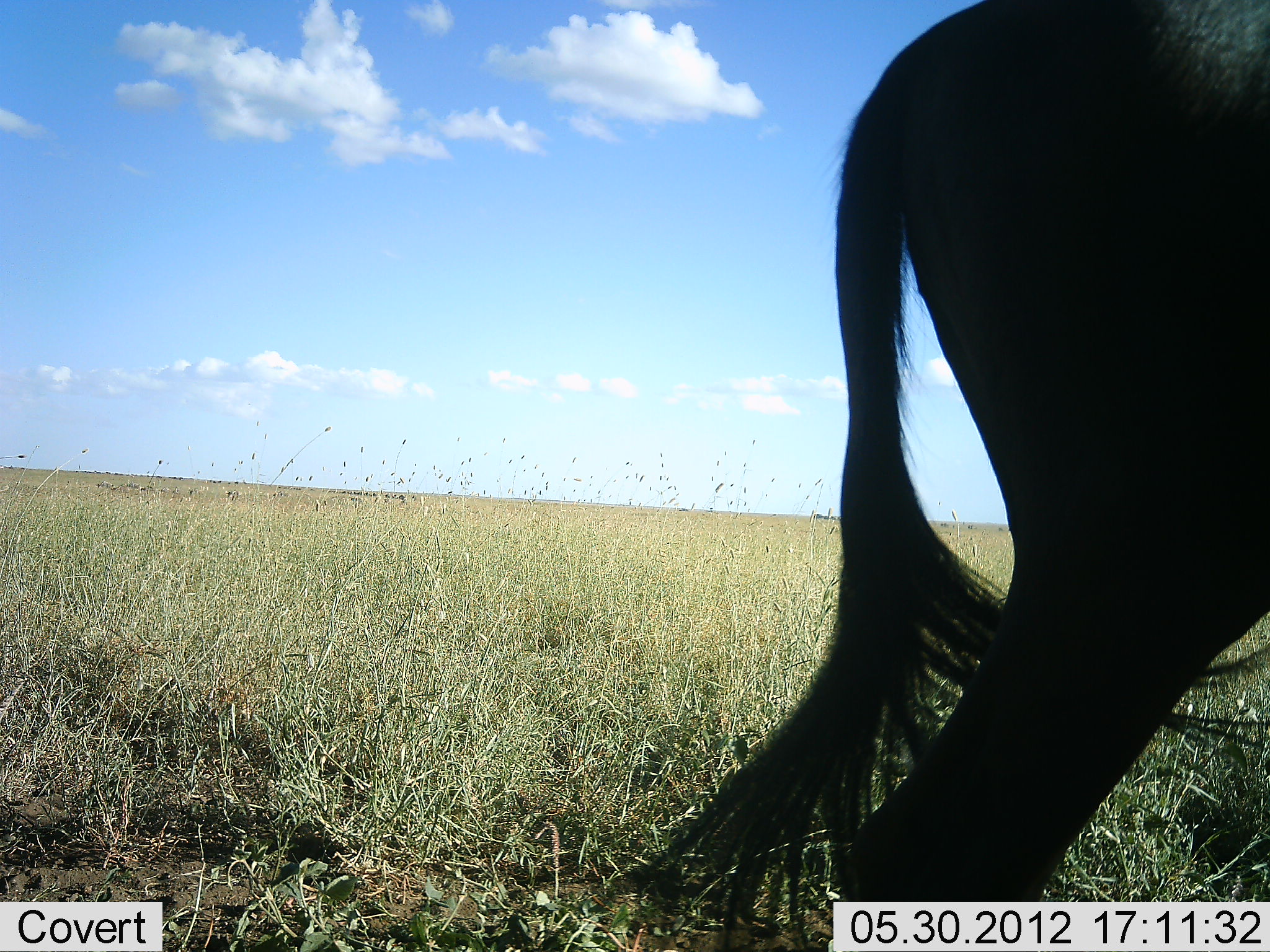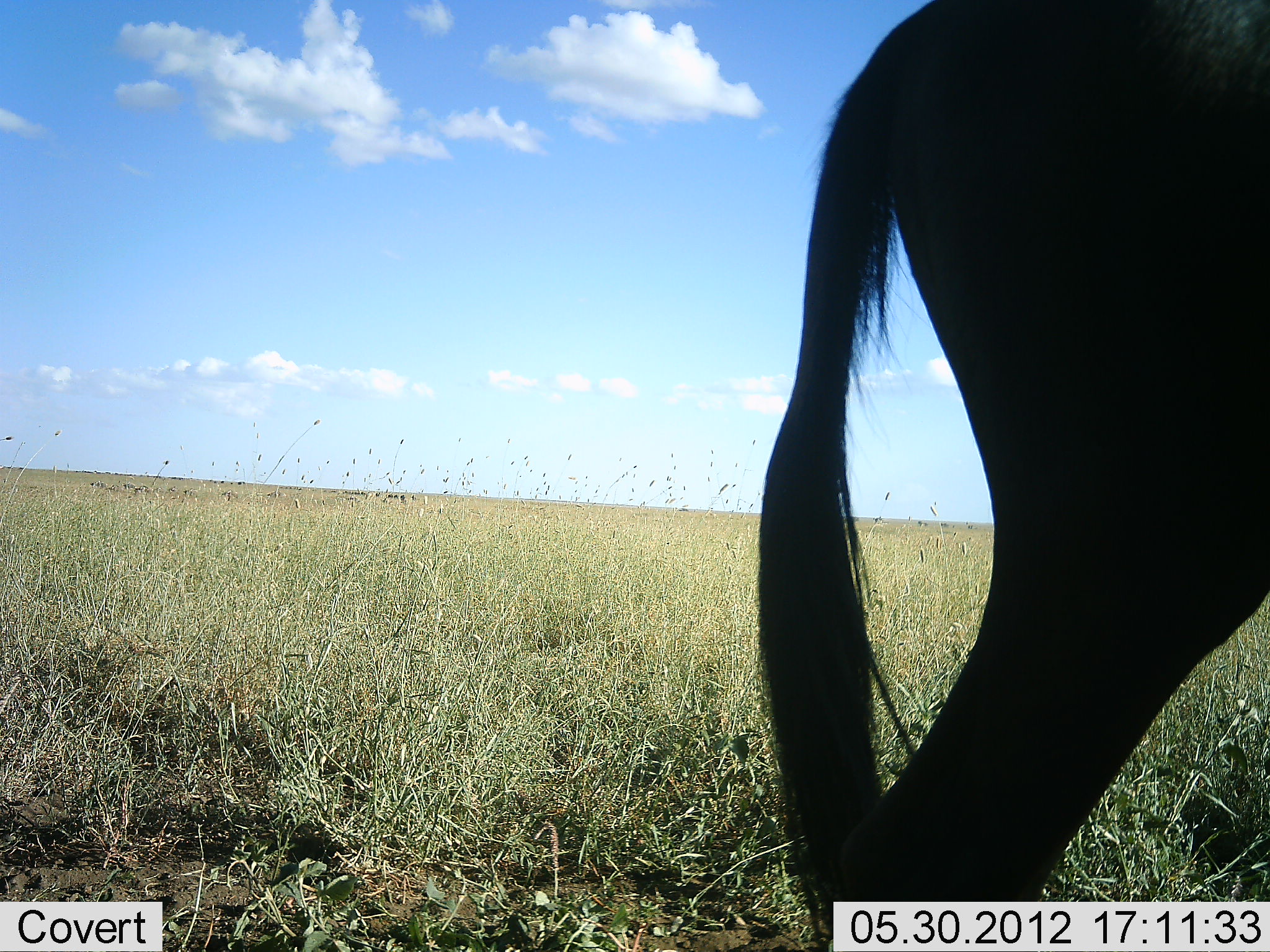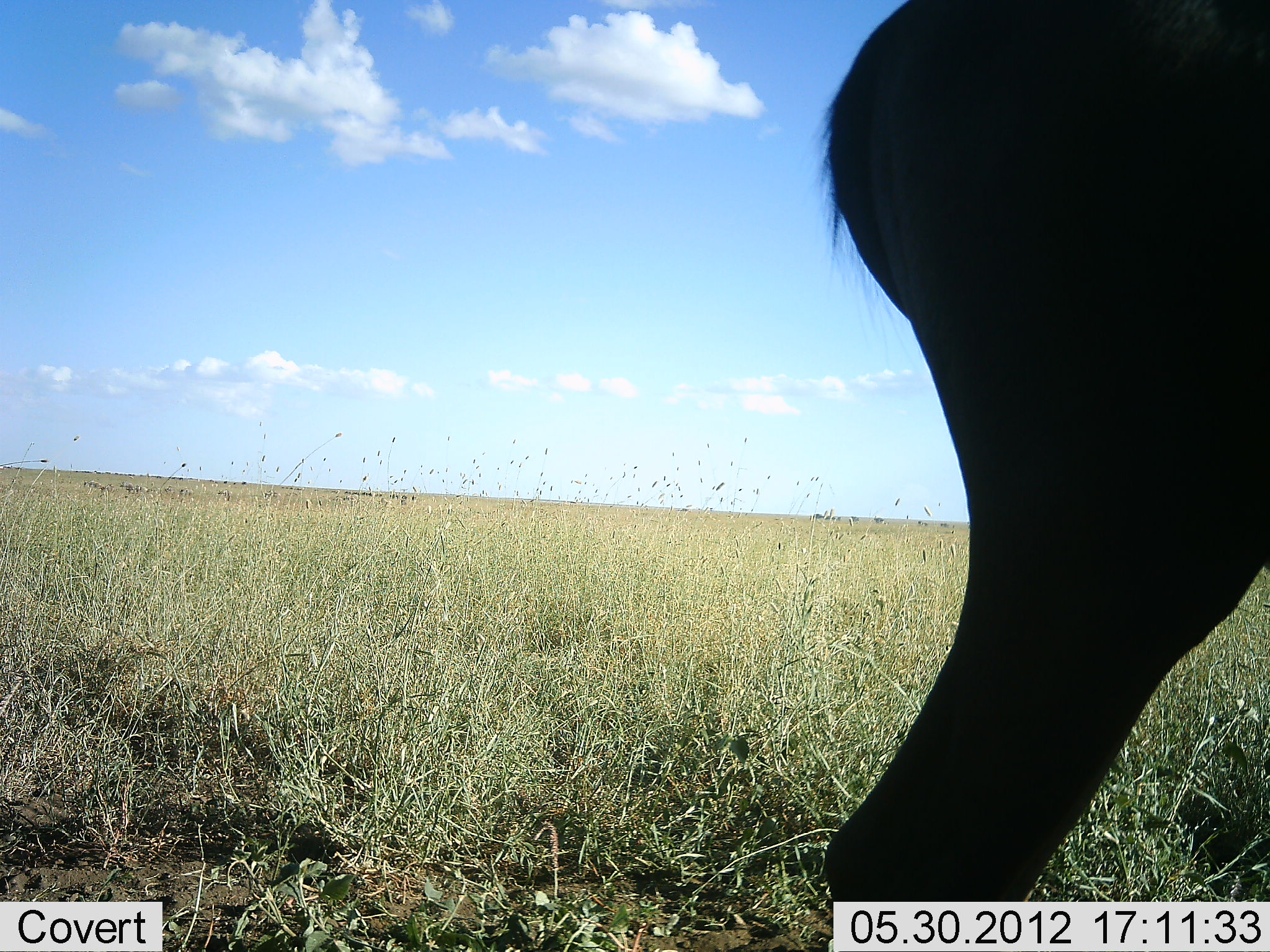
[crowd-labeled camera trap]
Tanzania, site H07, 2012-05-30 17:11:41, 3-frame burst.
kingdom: Animalia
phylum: Chordata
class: Mammalia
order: Artiodactyla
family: Bovidae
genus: Connochaetes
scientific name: Connochaetes taurinus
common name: blue wildebeest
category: wildebeest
Wildebeest (blue wildebeest) (Connochaetes taurinus), count 1. Behavior (volunteer vote fractions): standing 100%, resting 0%, moving 10%, interacting 0%. Young present (vote fraction): 0%. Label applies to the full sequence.